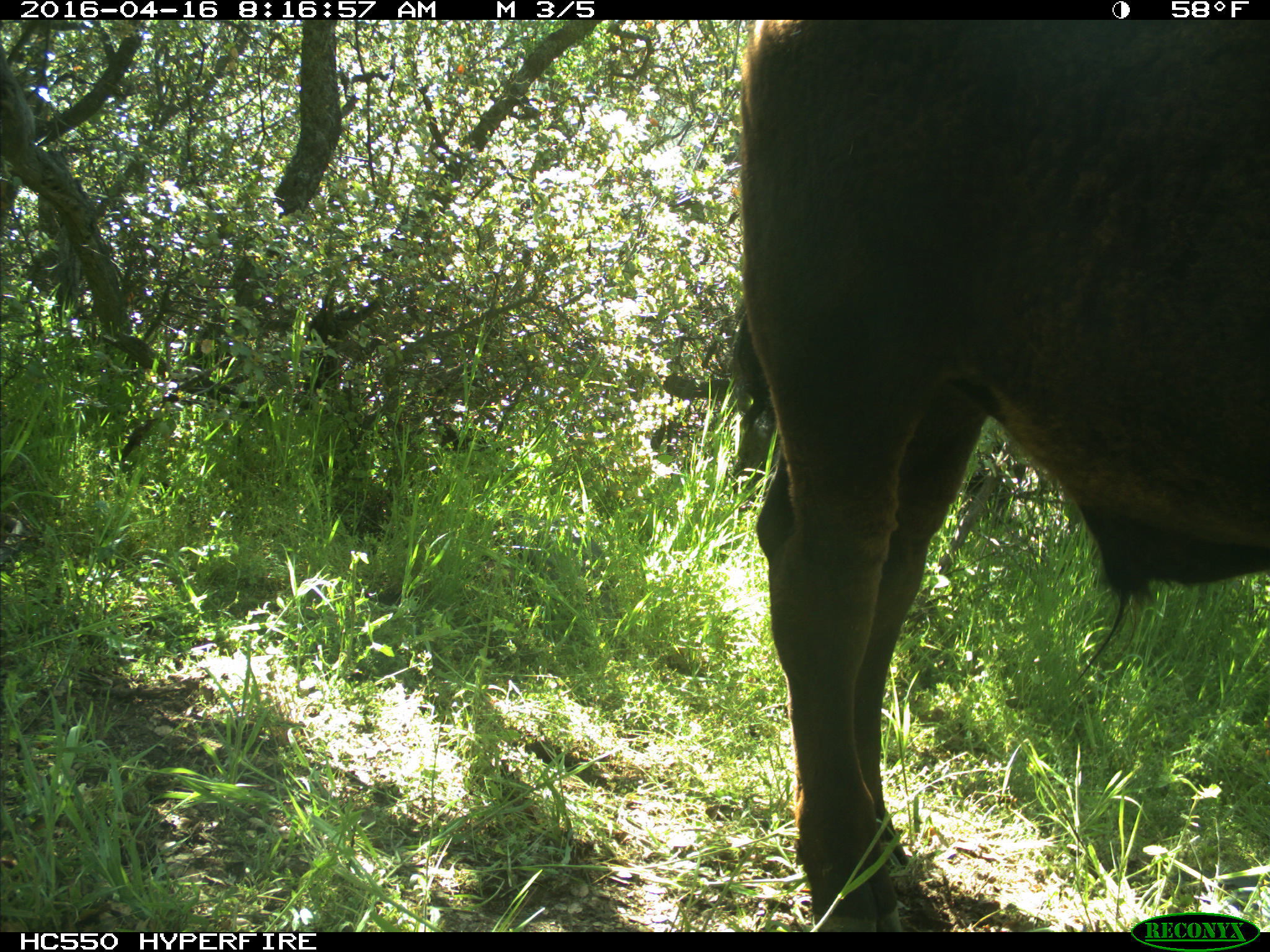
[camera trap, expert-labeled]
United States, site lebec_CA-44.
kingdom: Animalia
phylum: Chordata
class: Mammalia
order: Artiodactyla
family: Bovidae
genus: Bos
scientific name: Bos taurus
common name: domestic cow